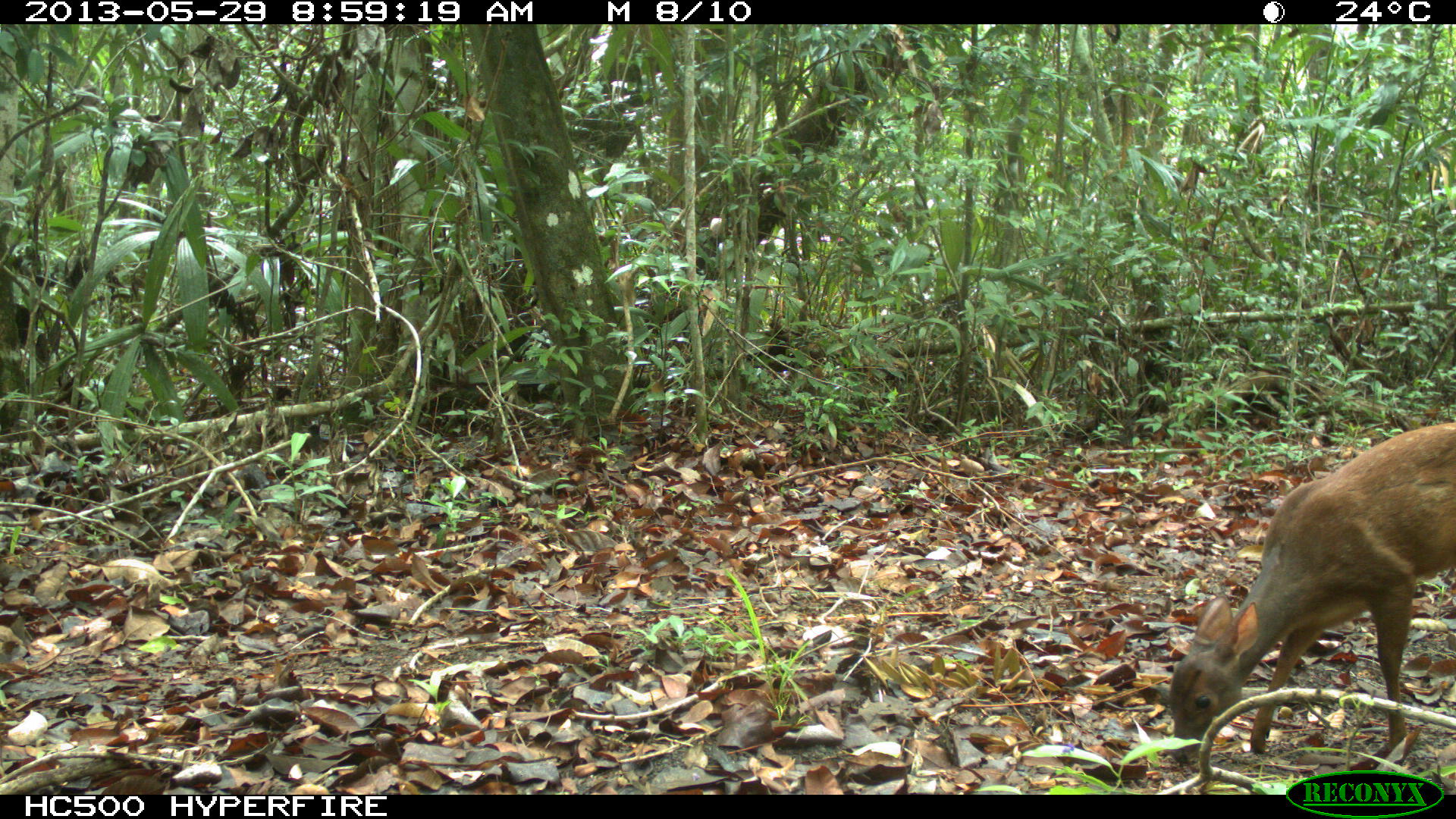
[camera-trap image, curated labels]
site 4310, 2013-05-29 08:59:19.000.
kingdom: Animalia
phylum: Chordata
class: Mammalia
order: Artiodactyla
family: Cervidae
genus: Mazama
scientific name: Mazama temama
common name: central american red brocket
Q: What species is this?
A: Mazama temama (central american red brocket).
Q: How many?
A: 1.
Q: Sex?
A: Female.